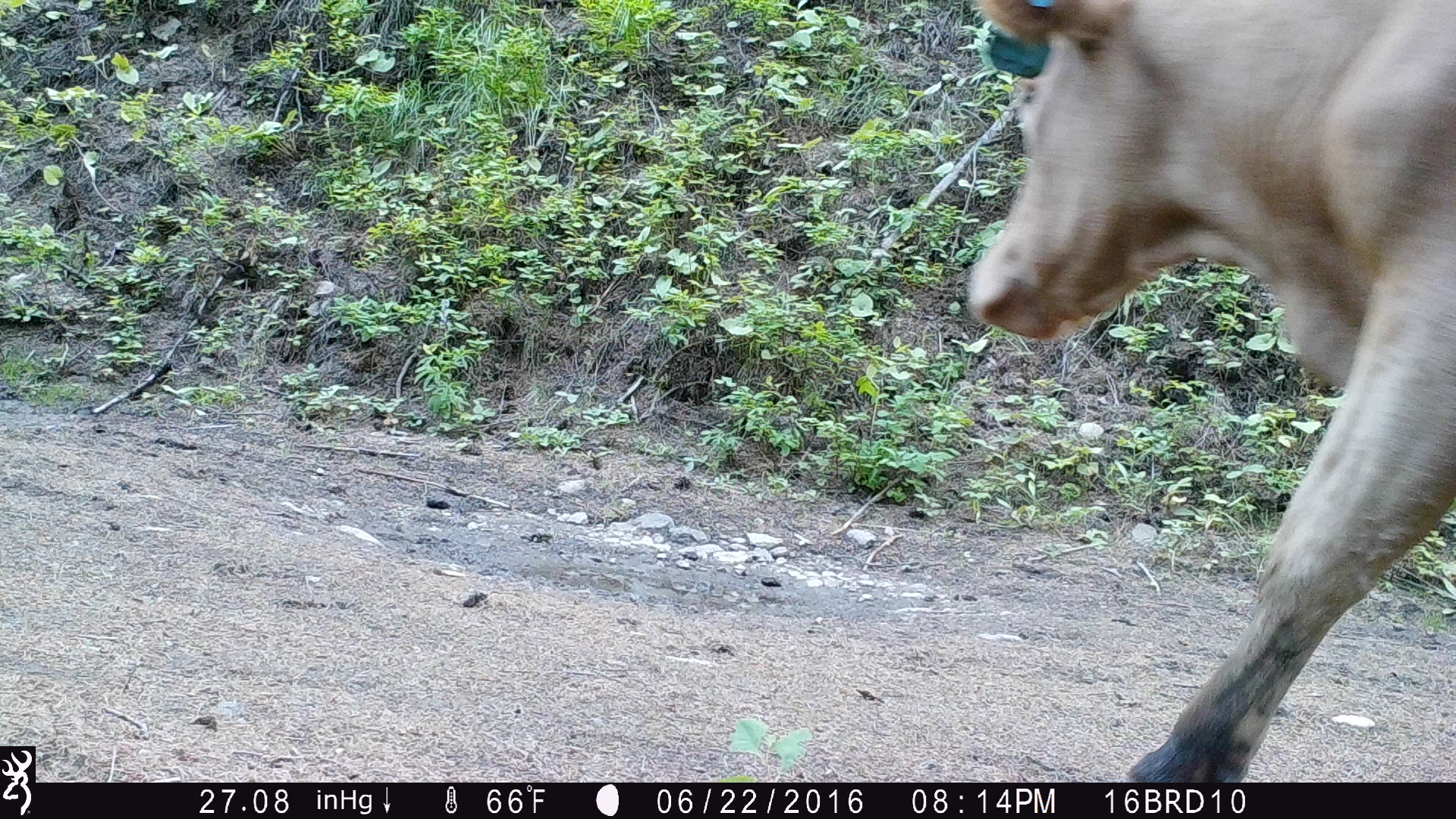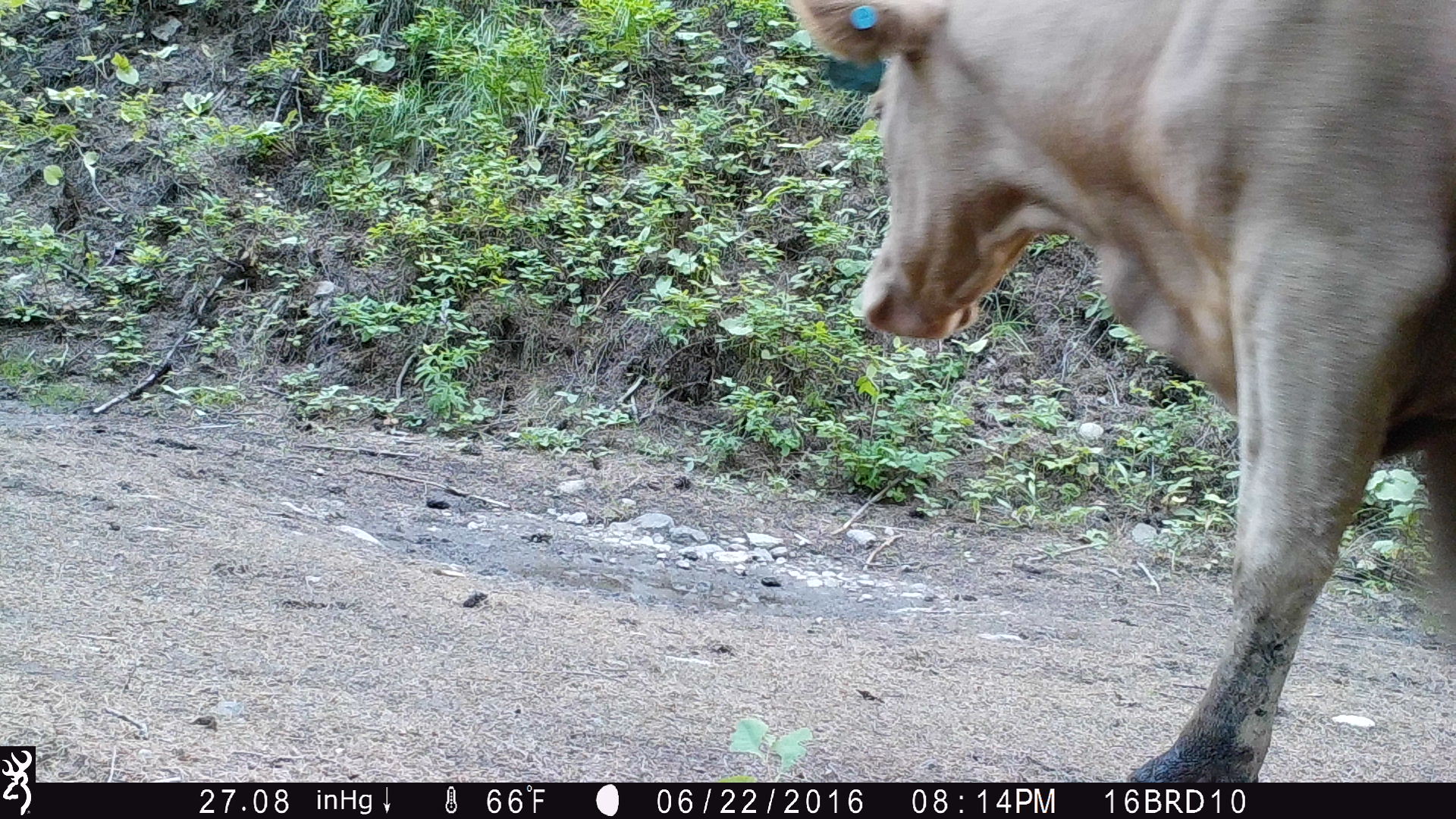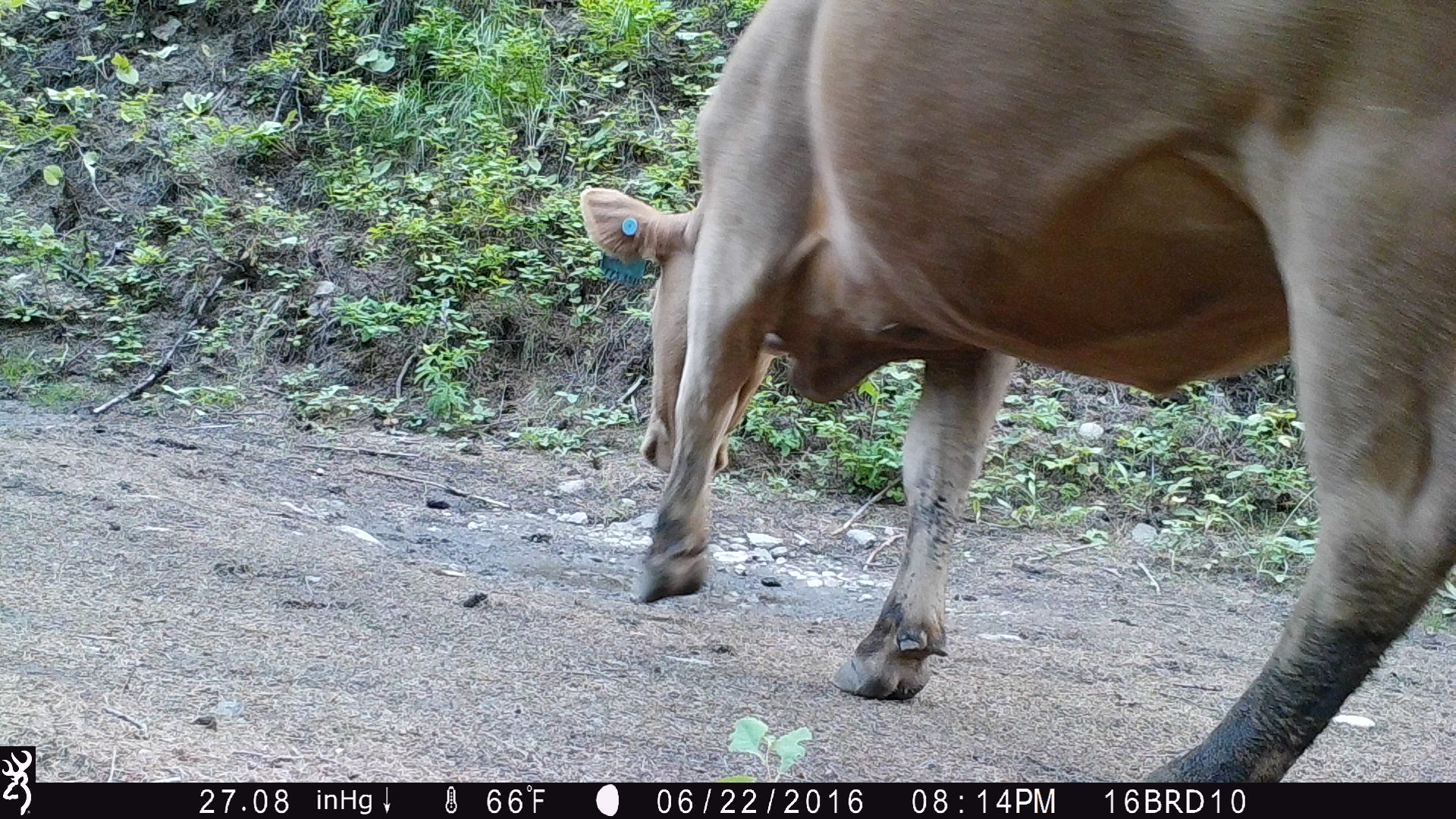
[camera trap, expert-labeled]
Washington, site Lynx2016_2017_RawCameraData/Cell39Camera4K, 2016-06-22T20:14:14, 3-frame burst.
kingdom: Animalia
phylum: Chordata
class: Mammalia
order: Artiodactyla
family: Bovidae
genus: Bos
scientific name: Bos taurus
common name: domestic cattle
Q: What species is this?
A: Domestic cattle (Bos taurus).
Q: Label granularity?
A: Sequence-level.